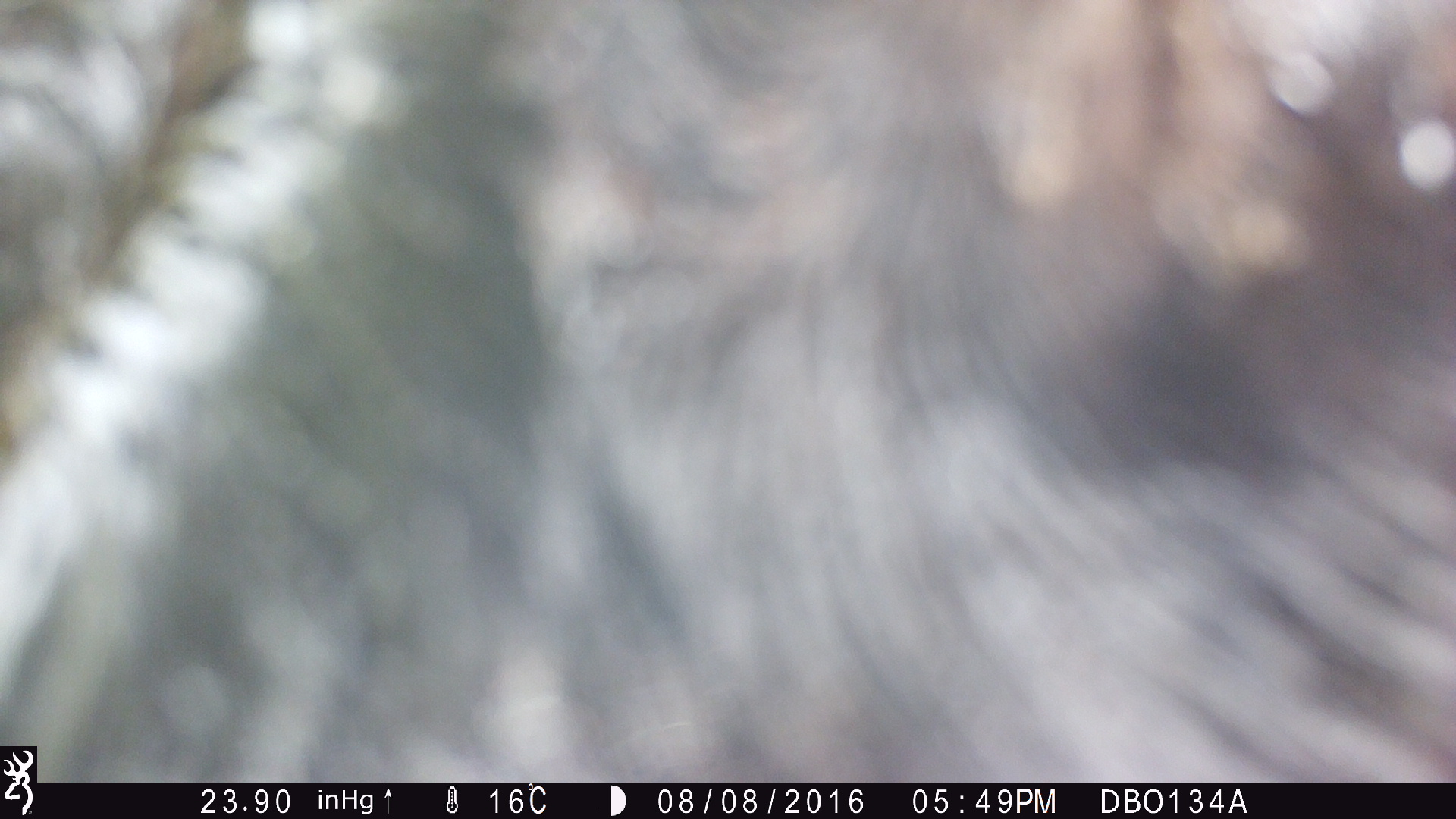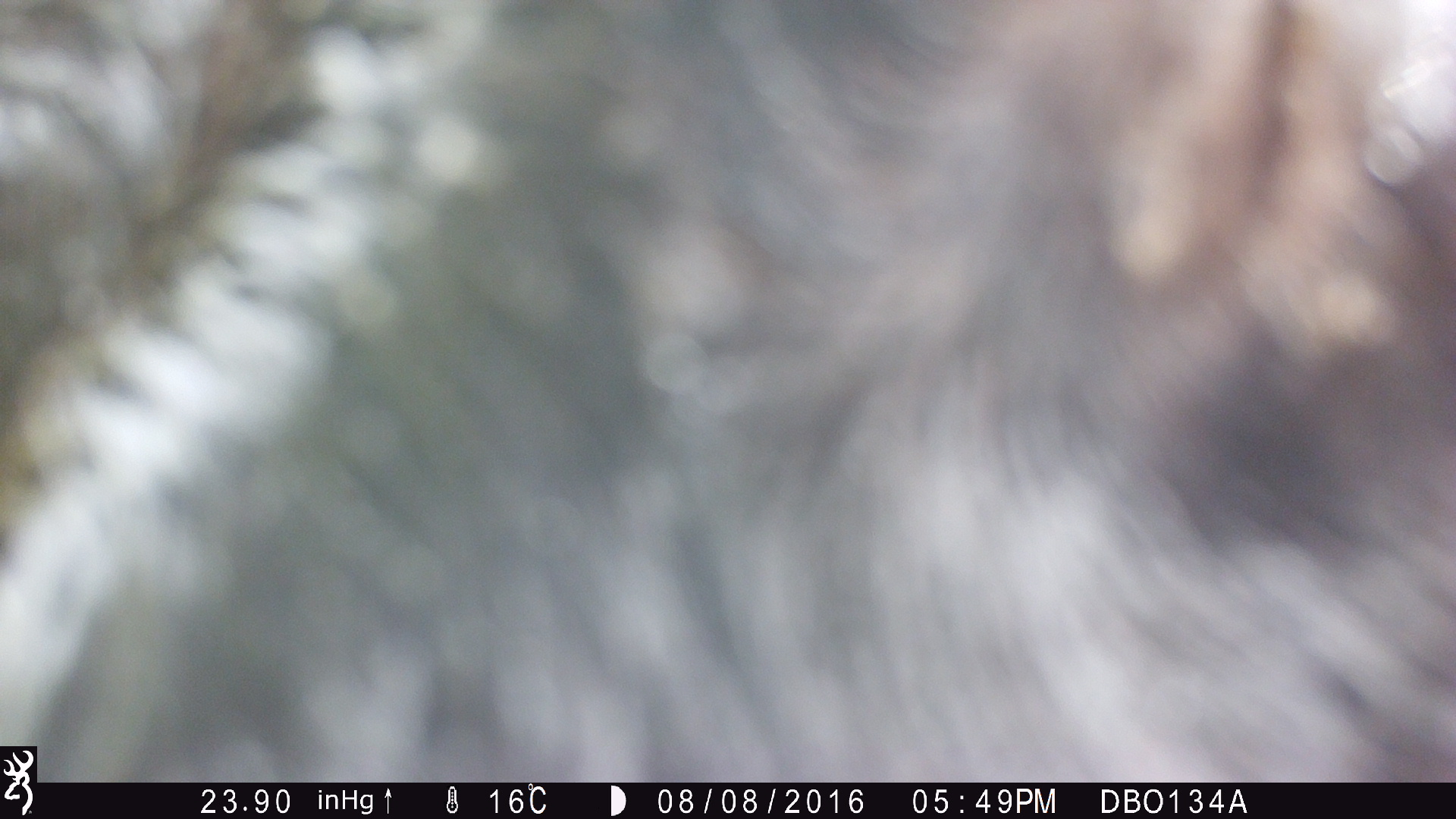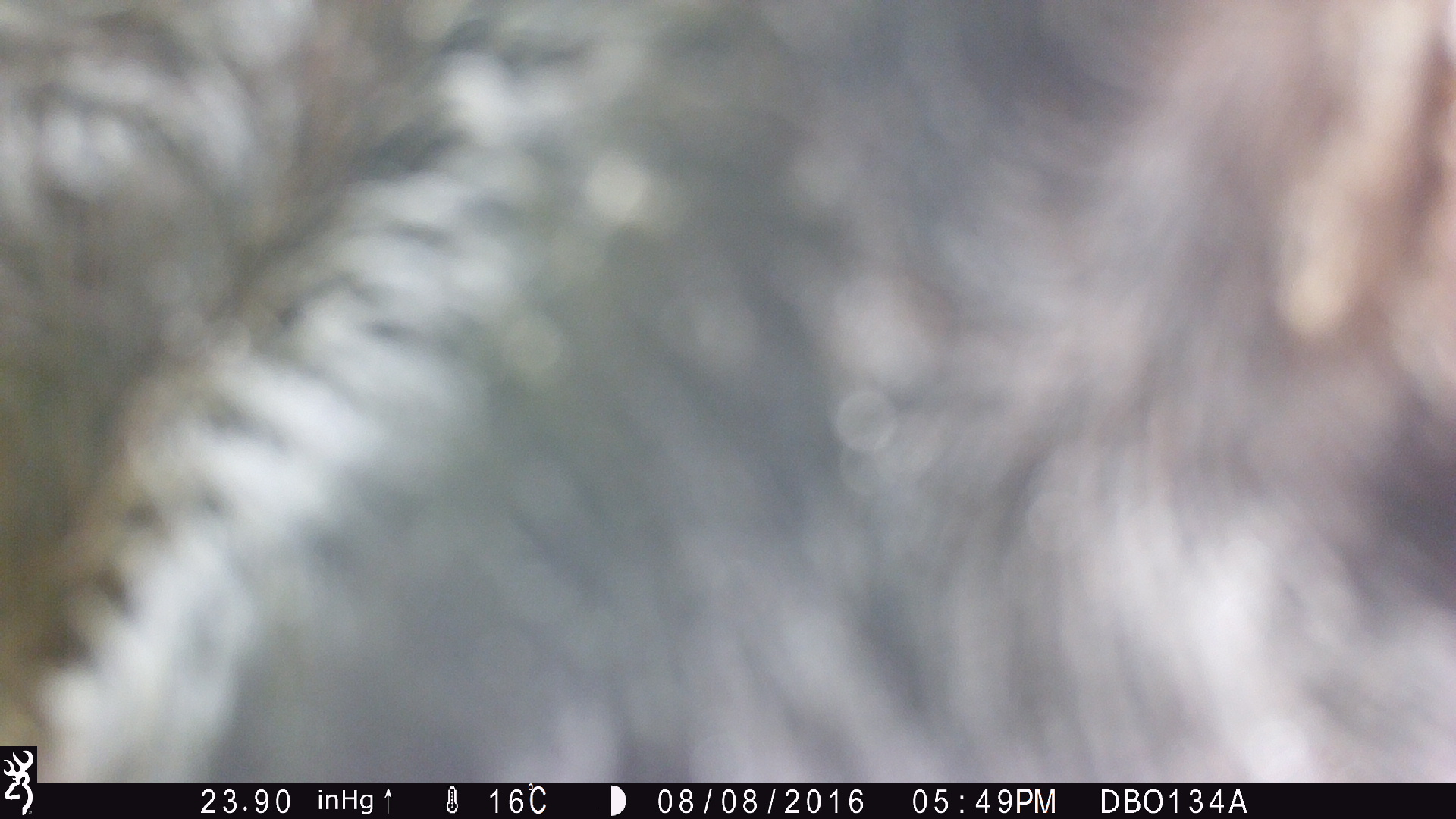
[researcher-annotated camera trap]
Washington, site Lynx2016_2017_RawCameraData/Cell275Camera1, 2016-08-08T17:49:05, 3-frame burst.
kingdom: Animalia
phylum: Chordata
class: Mammalia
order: Artiodactyla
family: Bovidae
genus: Bos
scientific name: Bos taurus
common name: domestic cattle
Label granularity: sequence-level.